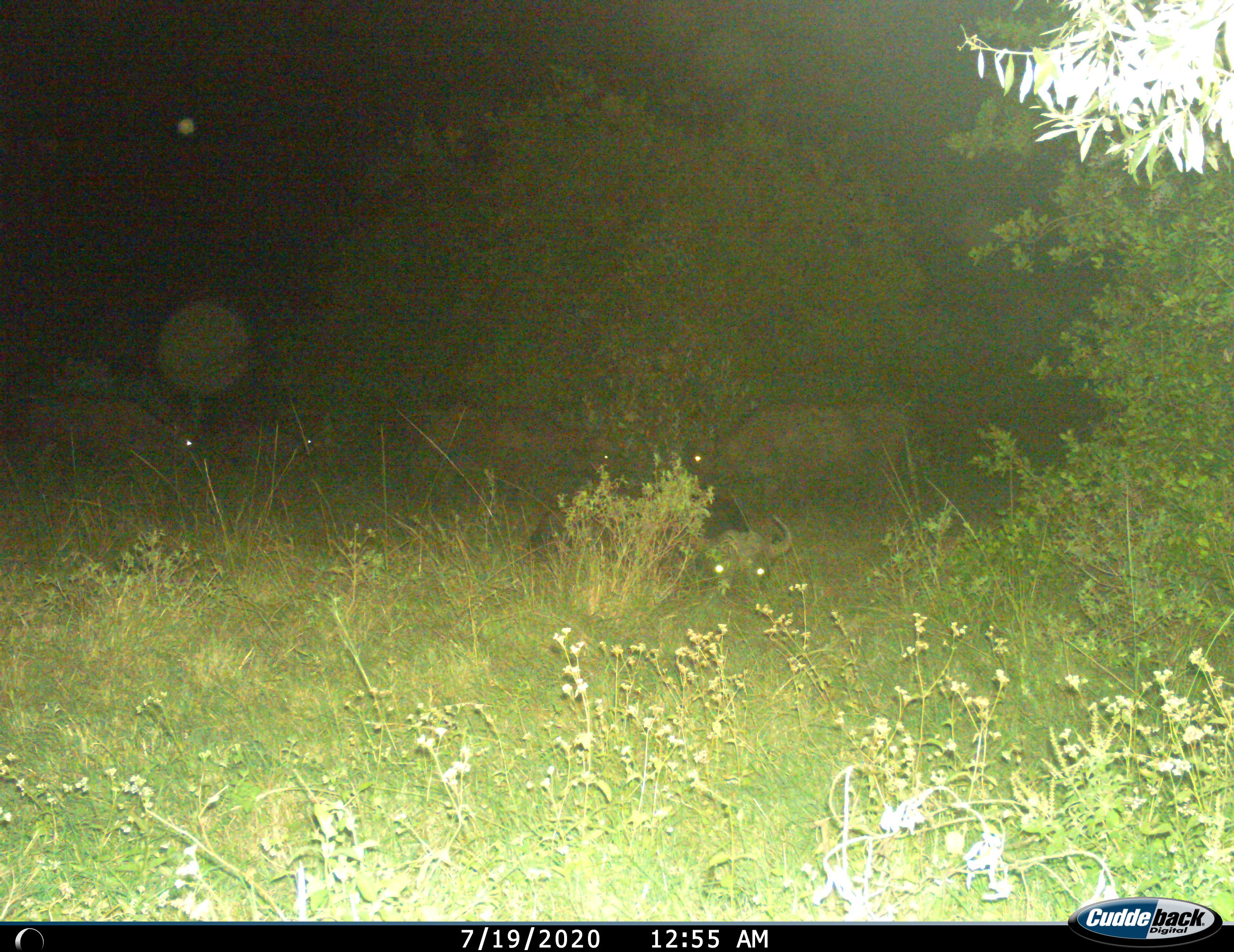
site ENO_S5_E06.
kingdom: Animalia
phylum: Chordata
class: Mammalia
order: Artiodactyla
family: Bovidae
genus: Syncerus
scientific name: Syncerus caffer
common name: african buffalo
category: buffalo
Buffalo (african buffalo) (Syncerus caffer), count 5. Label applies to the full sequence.